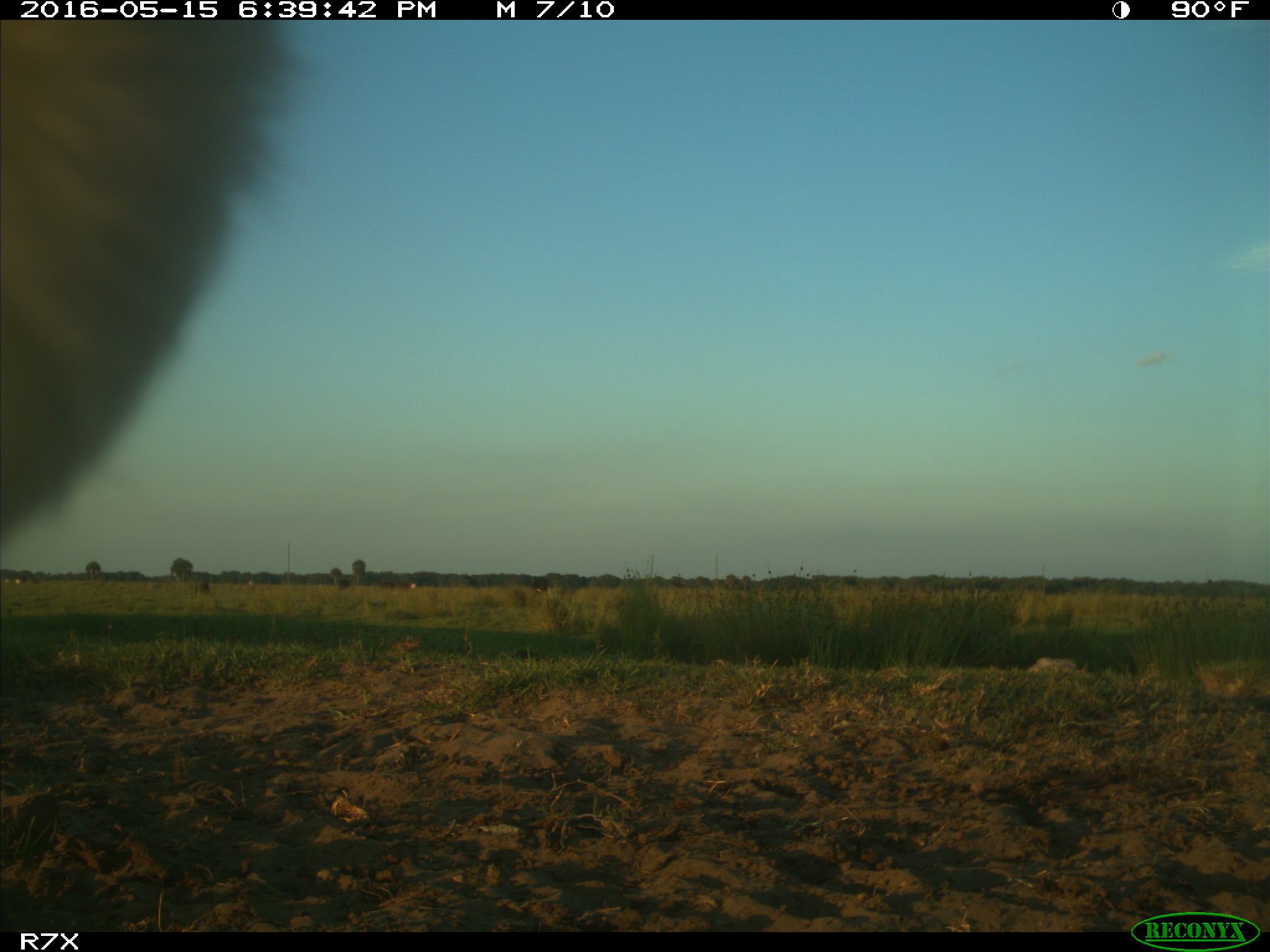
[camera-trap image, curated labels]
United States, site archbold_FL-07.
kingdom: Animalia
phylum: Chordata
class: Mammalia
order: Artiodactyla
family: Bovidae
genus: Bos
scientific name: Bos taurus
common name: domestic cow